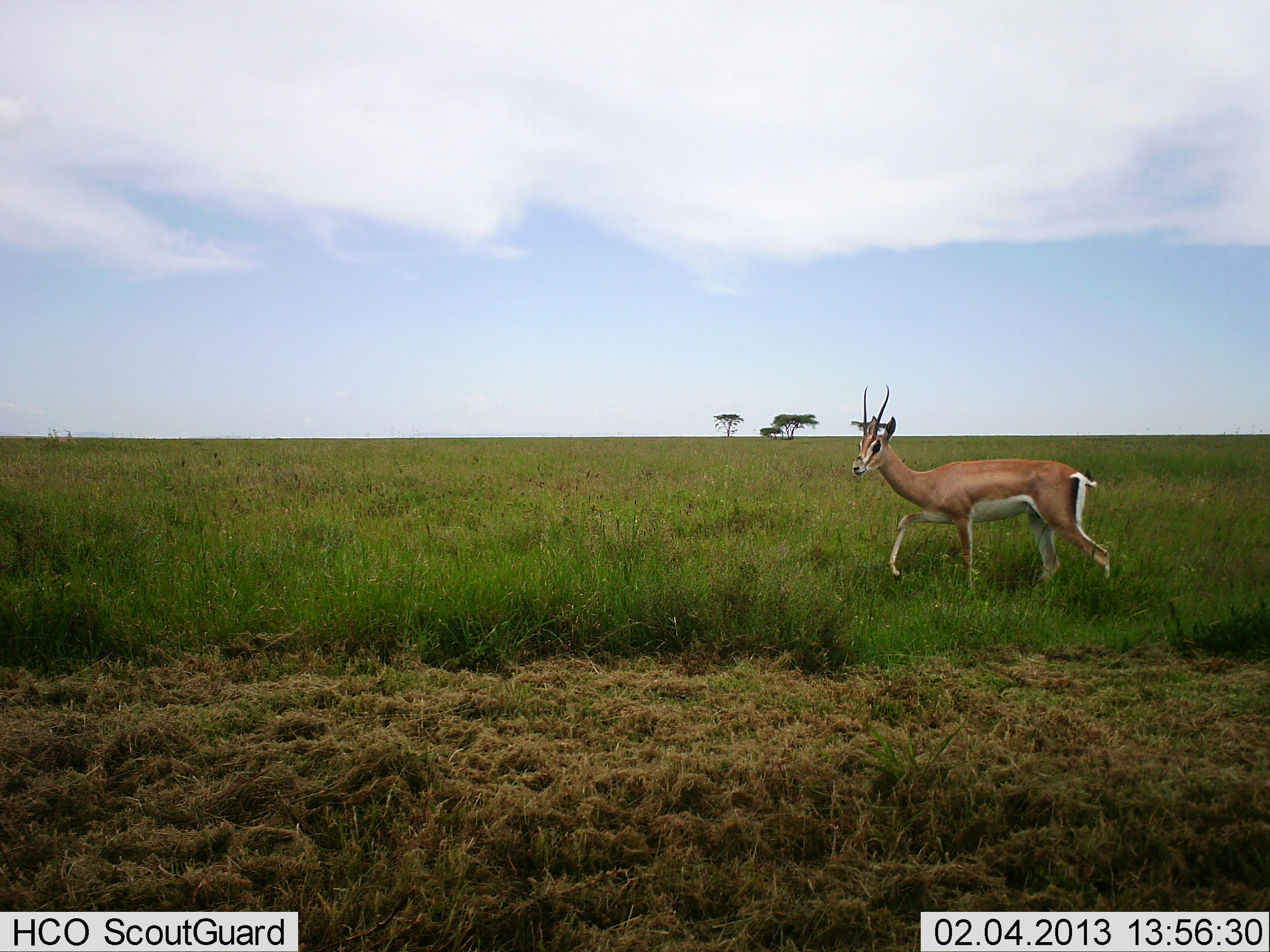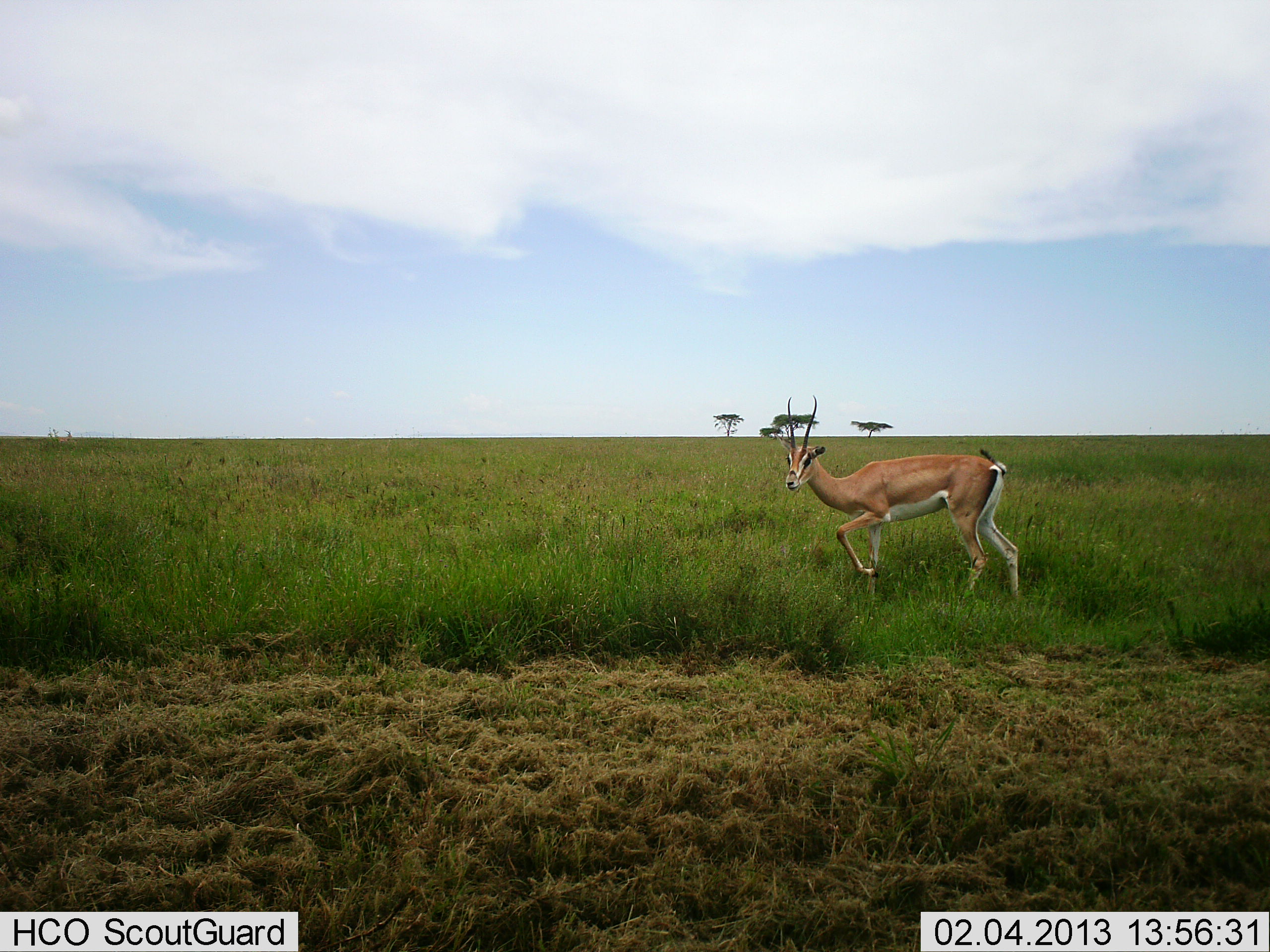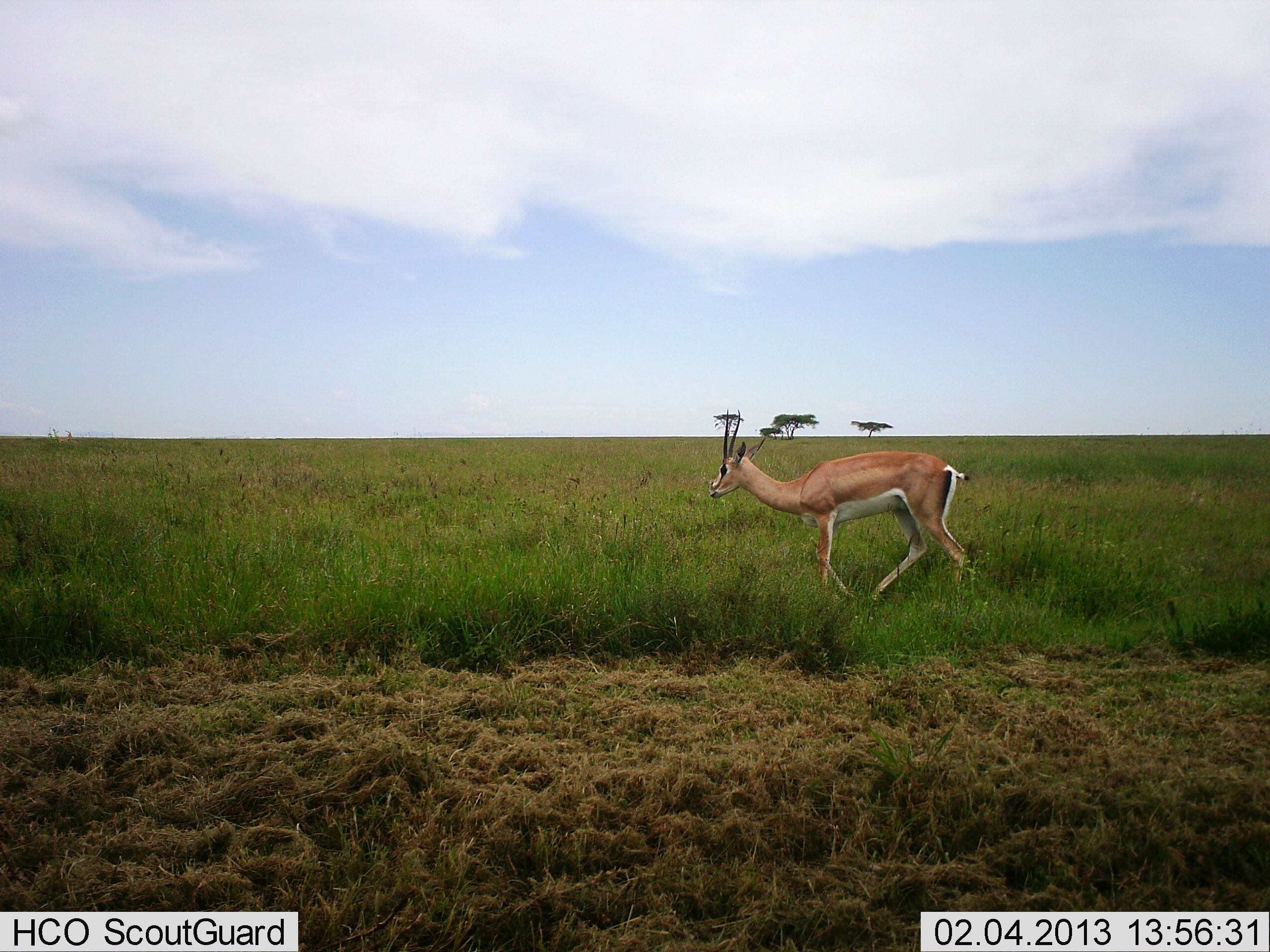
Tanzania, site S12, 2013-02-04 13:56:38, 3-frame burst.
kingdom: Animalia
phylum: Chordata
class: Mammalia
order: Artiodactyla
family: Bovidae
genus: Nanger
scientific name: Nanger granti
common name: grant's gazelle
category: gazellegrants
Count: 1.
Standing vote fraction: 4%.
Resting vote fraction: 0%.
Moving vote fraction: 96%.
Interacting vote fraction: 0%.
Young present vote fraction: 0%.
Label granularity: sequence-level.